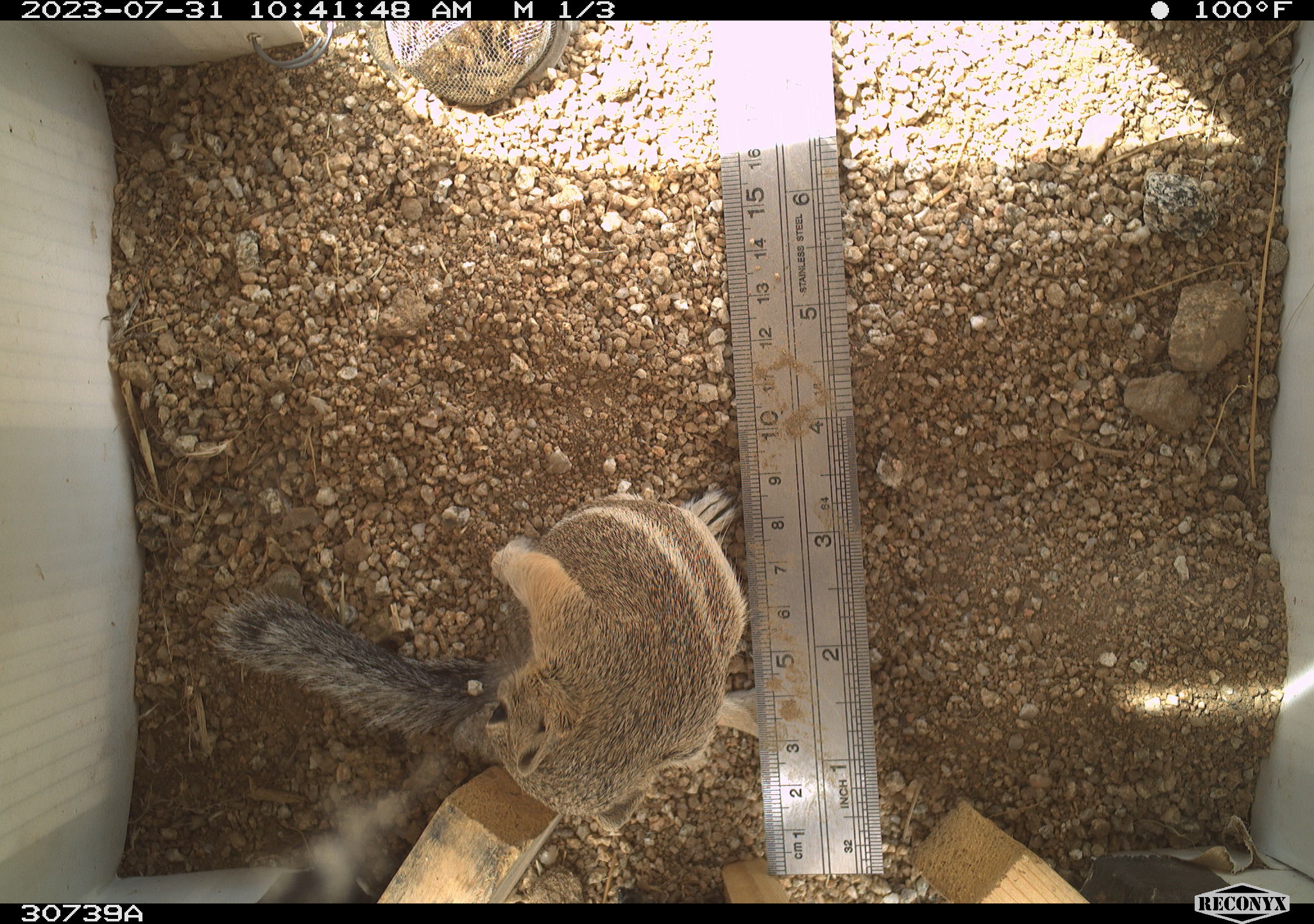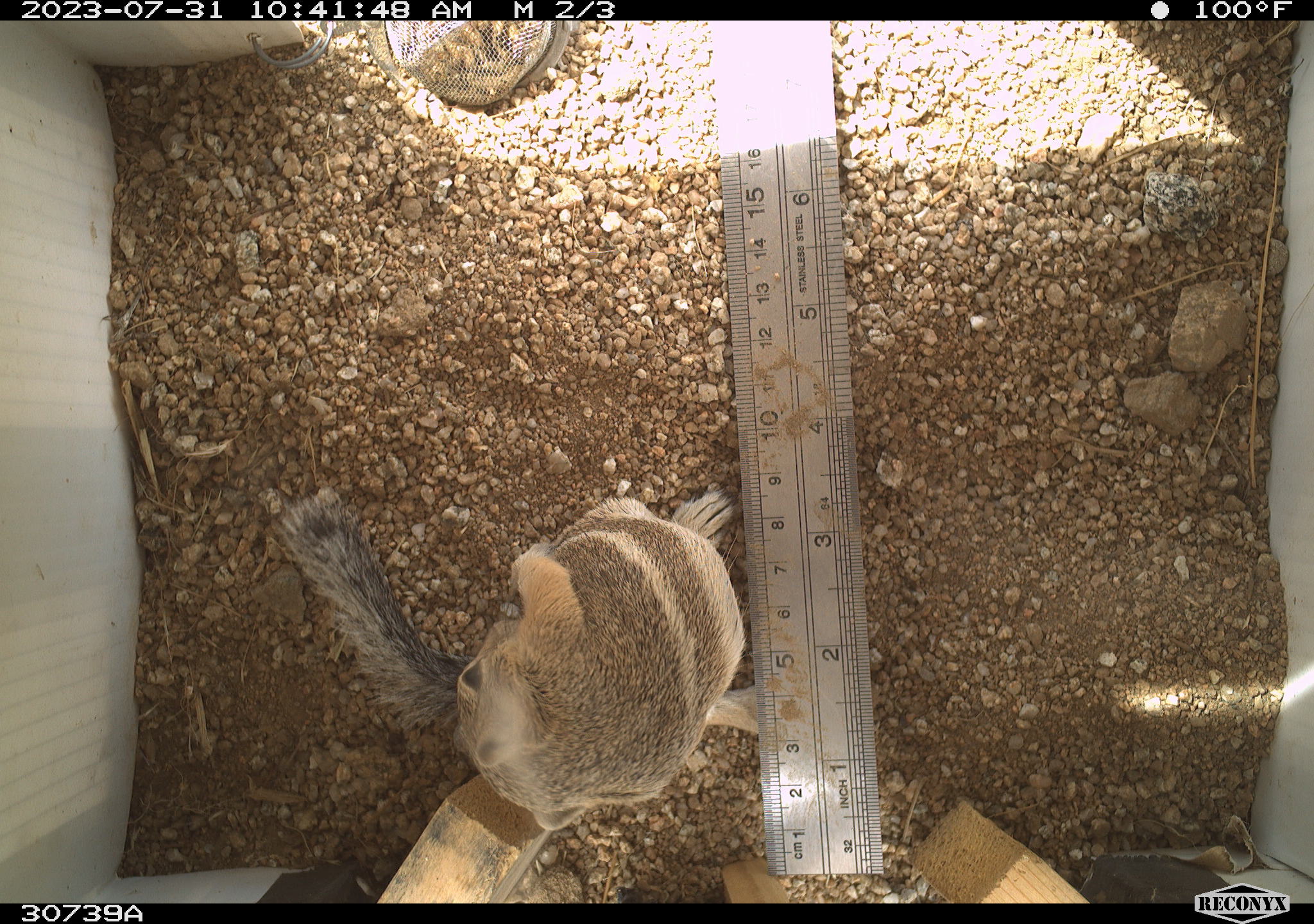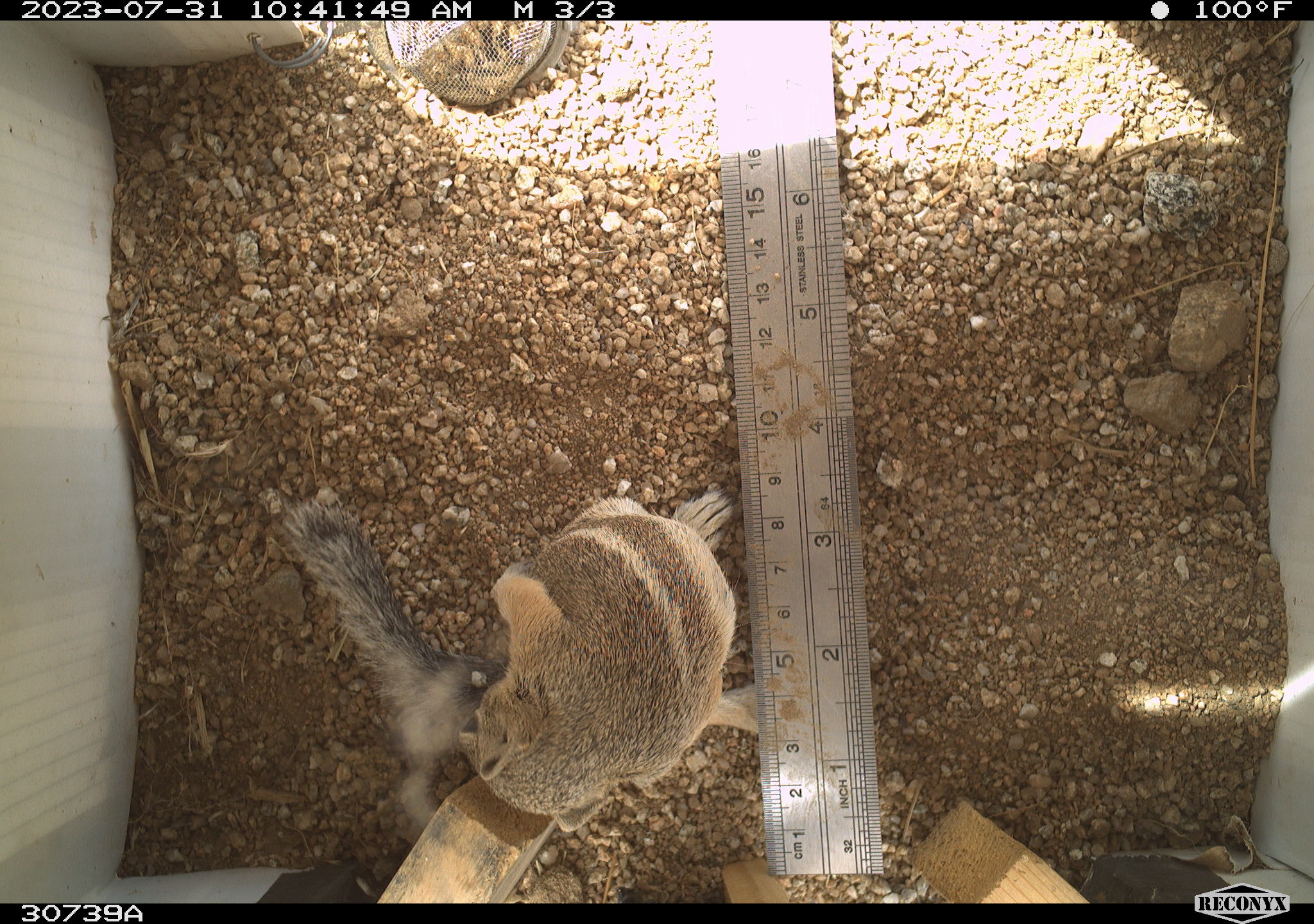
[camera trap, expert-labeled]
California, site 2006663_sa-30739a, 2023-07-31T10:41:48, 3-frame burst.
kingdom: Animalia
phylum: Chordata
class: Mammalia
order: Rodentia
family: Sciuridae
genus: Ammospermophilus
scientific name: Ammospermophilus leucurus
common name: white-tailed antelope squirrel